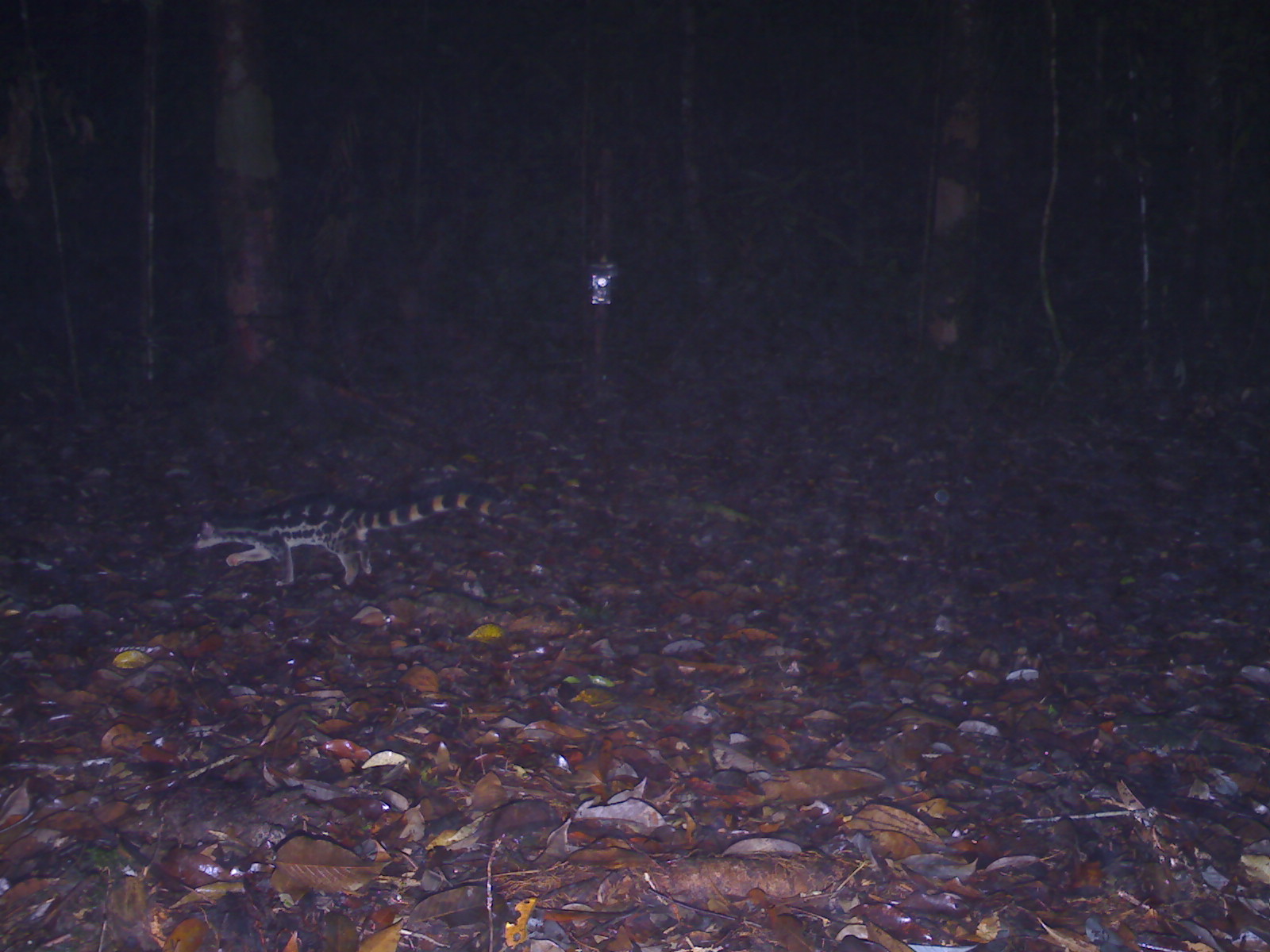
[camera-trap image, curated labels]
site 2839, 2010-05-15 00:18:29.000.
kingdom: Animalia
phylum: Chordata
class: Mammalia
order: Carnivora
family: Prionodontidae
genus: Prionodon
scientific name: Prionodon linsang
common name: banded linsang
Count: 1.